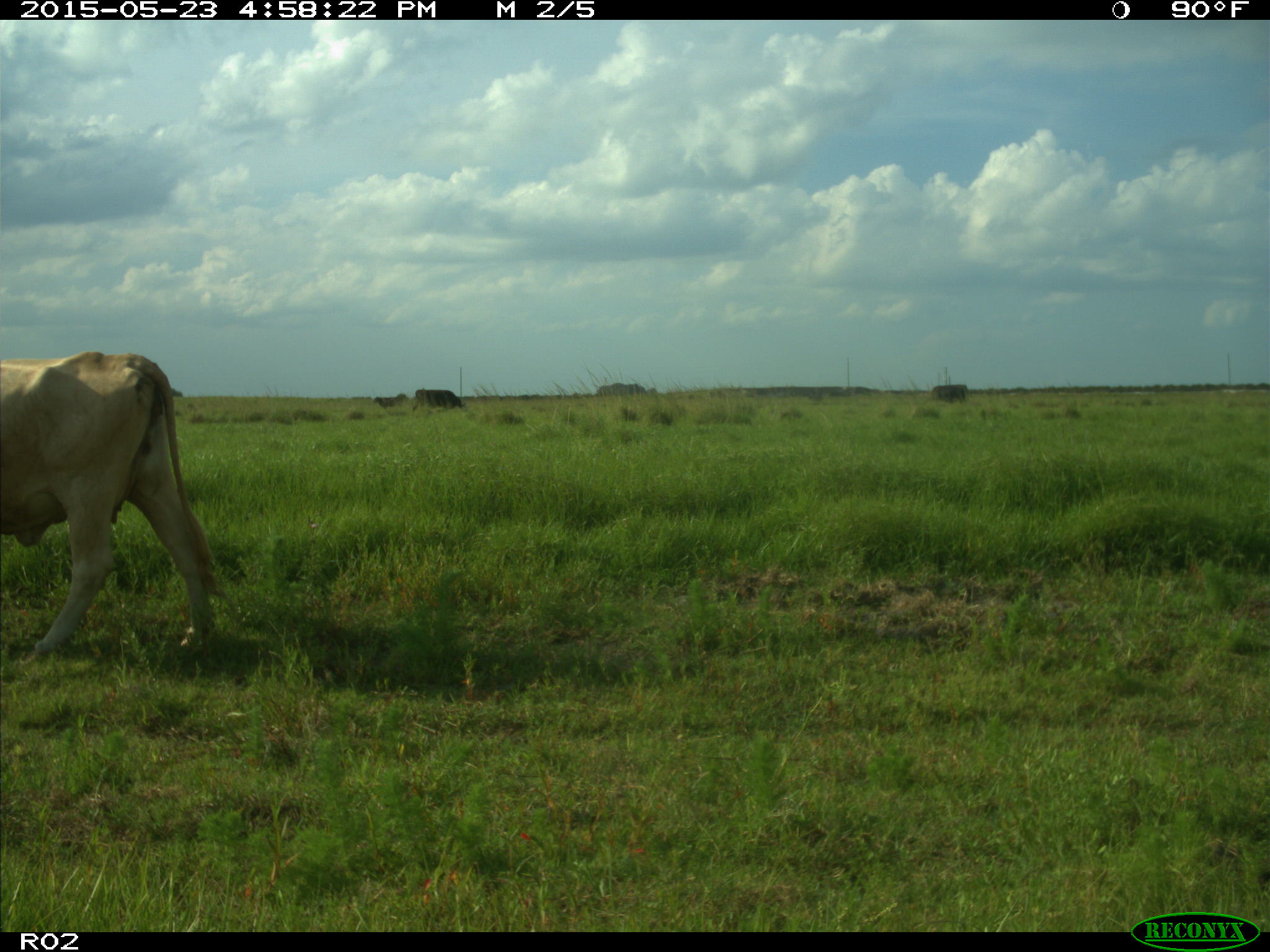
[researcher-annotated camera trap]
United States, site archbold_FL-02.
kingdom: Animalia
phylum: Chordata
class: Mammalia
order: Artiodactyla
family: Bovidae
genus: Bos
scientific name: Bos taurus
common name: domestic cow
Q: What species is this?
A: Bos taurus (domestic cow).